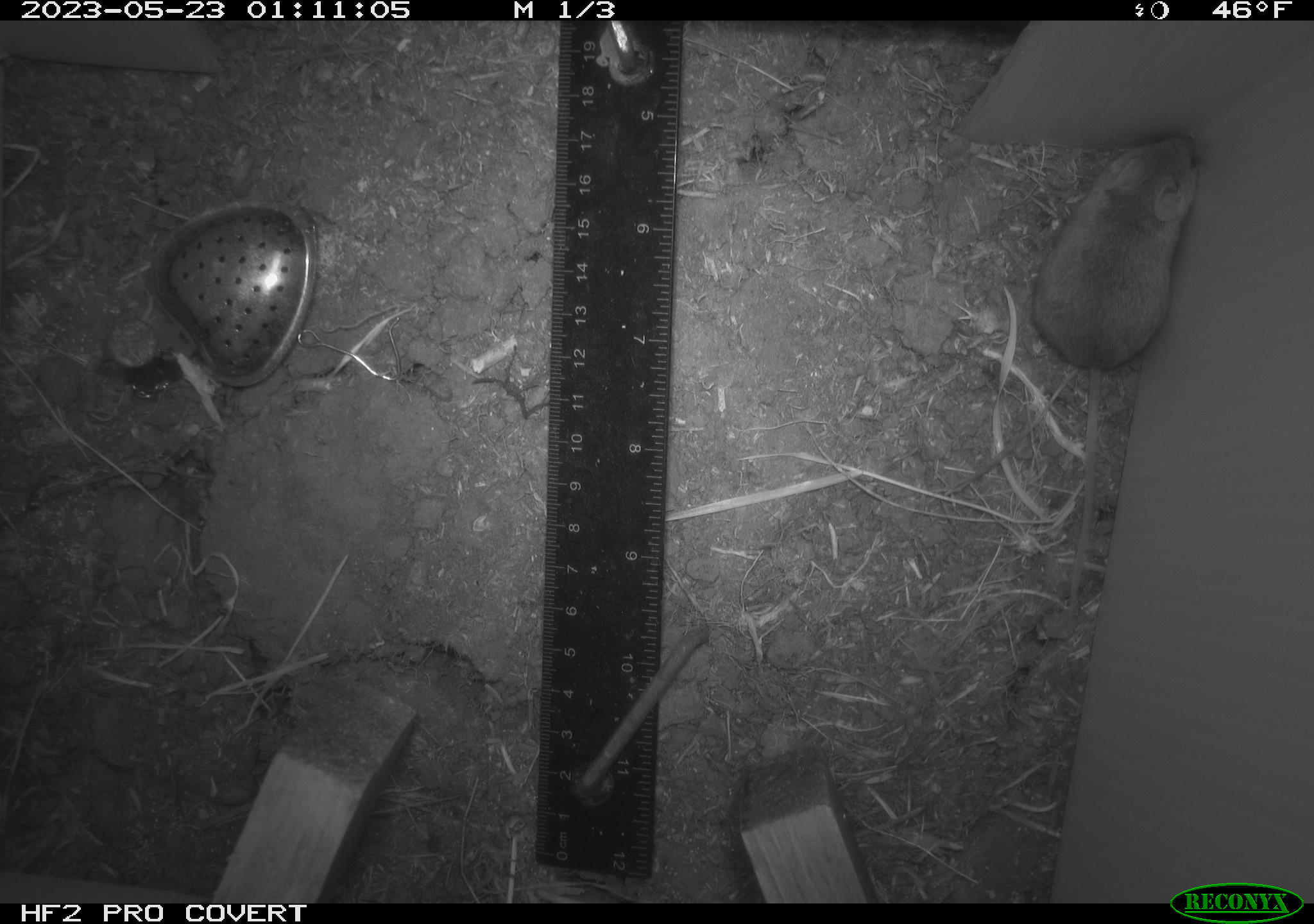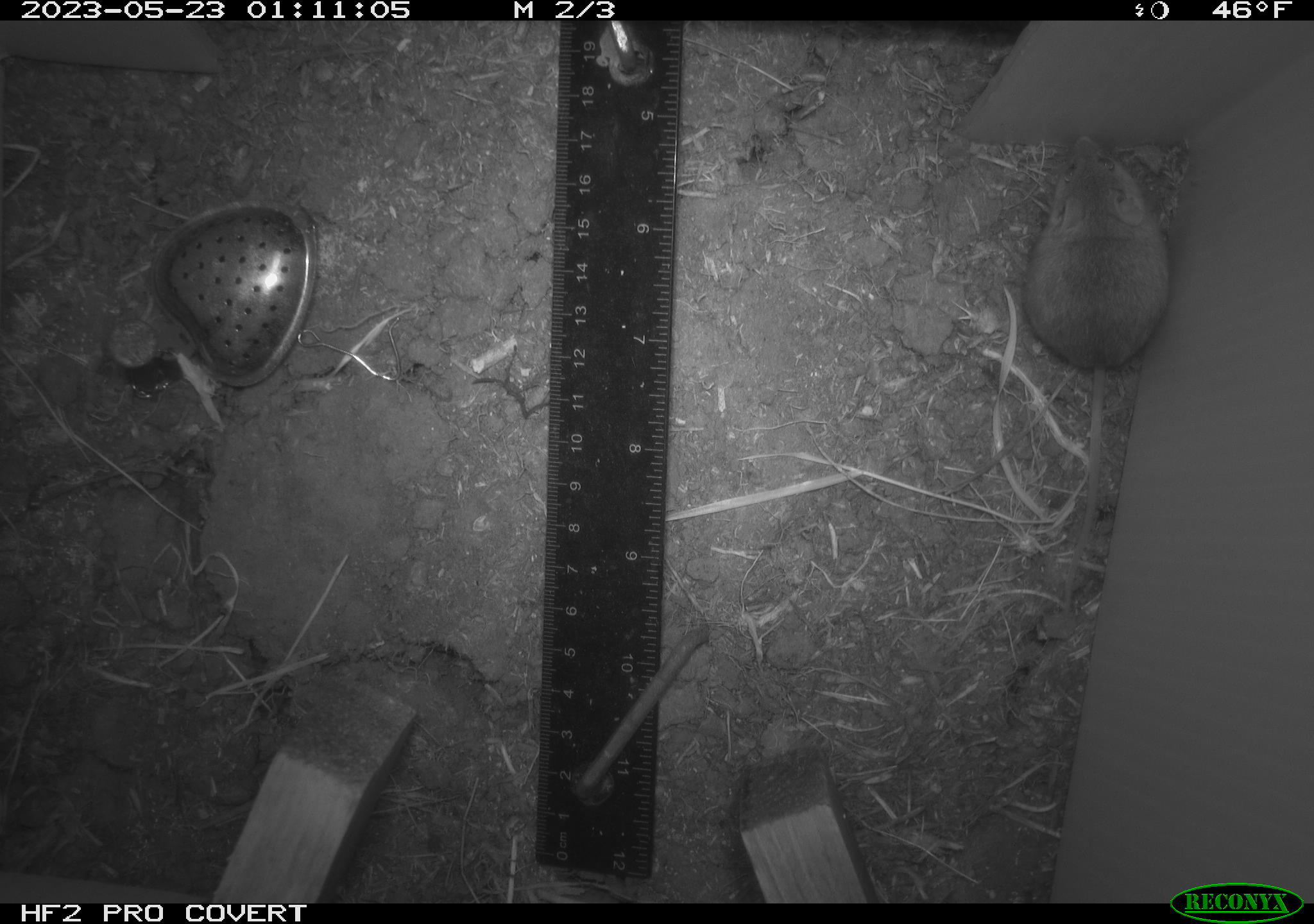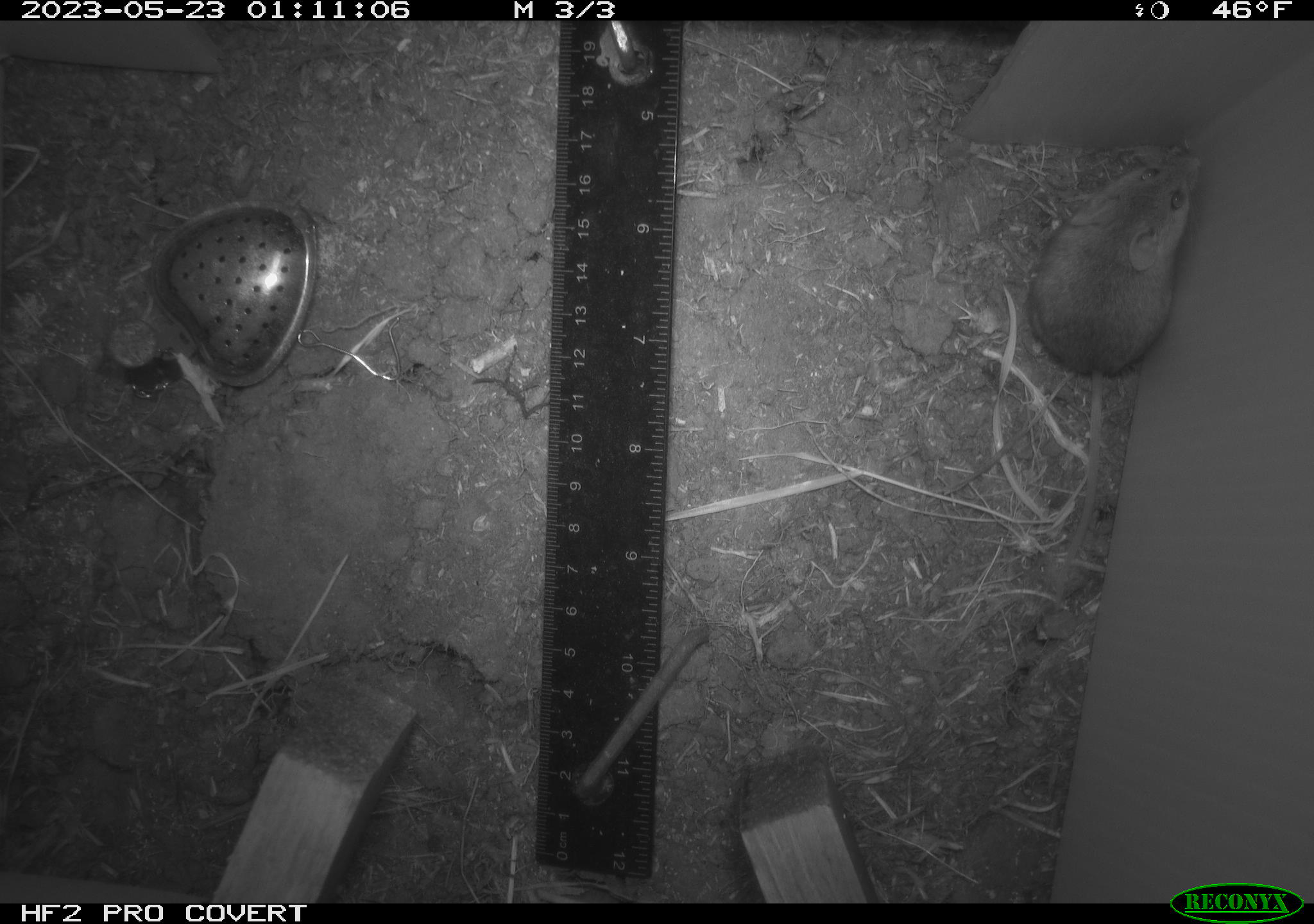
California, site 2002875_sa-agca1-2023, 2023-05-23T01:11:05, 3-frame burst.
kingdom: Animalia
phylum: Chordata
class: Mammalia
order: Rodentia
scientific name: Rodentia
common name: mouse species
Mouse species (Rodentia).